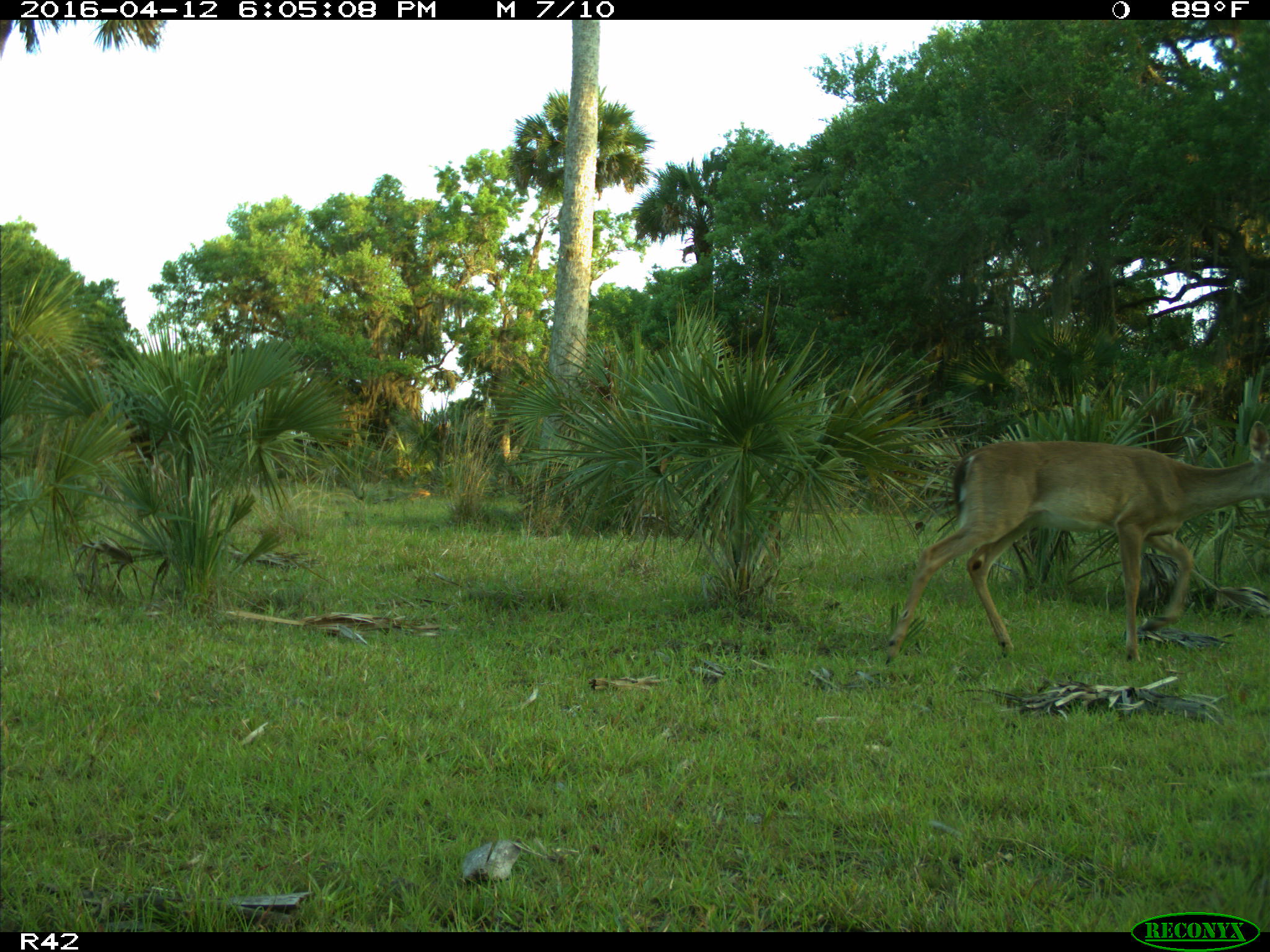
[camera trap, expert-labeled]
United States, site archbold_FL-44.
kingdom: Animalia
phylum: Chordata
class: Mammalia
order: Artiodactyla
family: Cervidae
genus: Odocoileus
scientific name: Odocoileus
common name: deer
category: unidentified deer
Unidentified deer (deer) (Odocoileus).